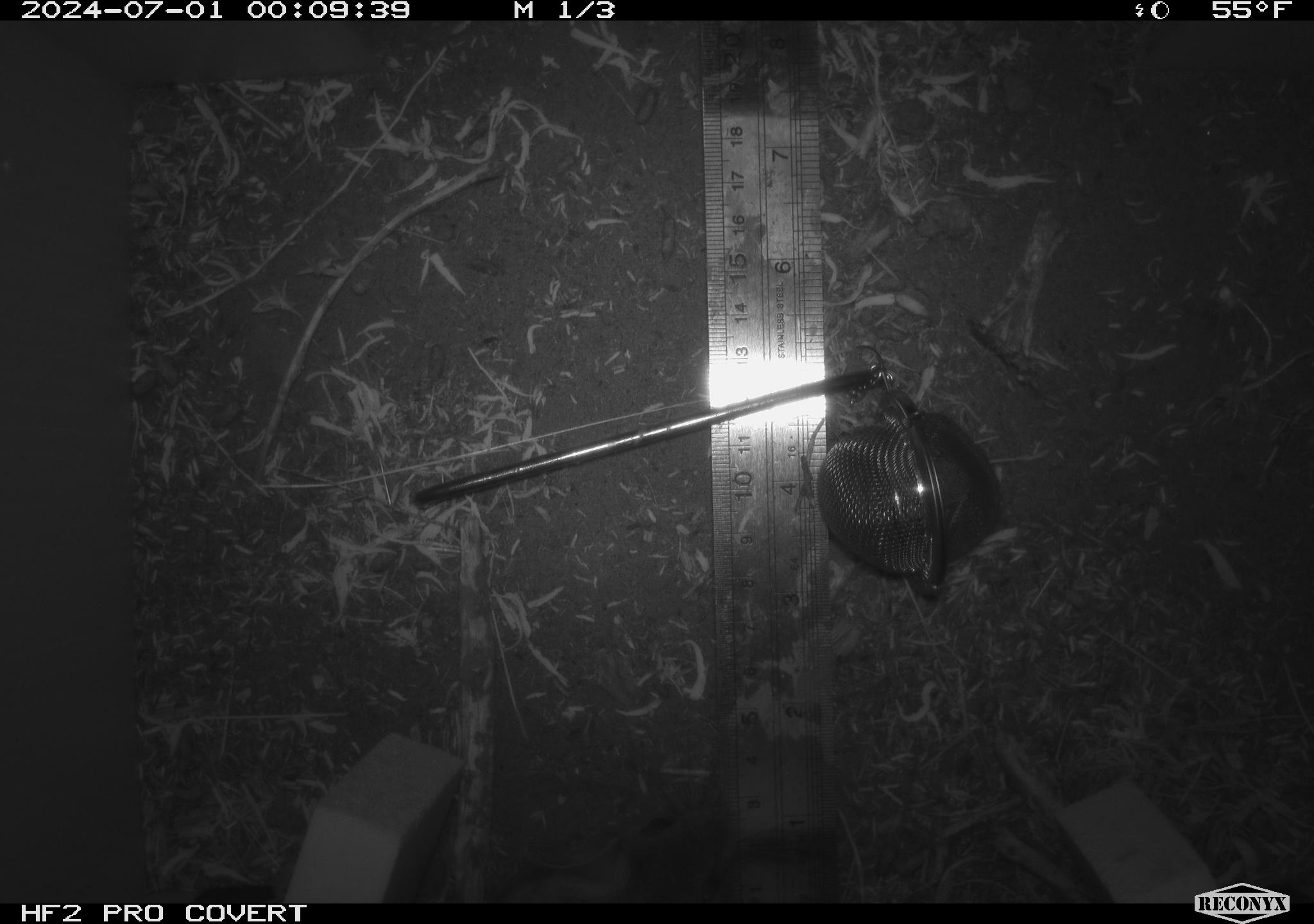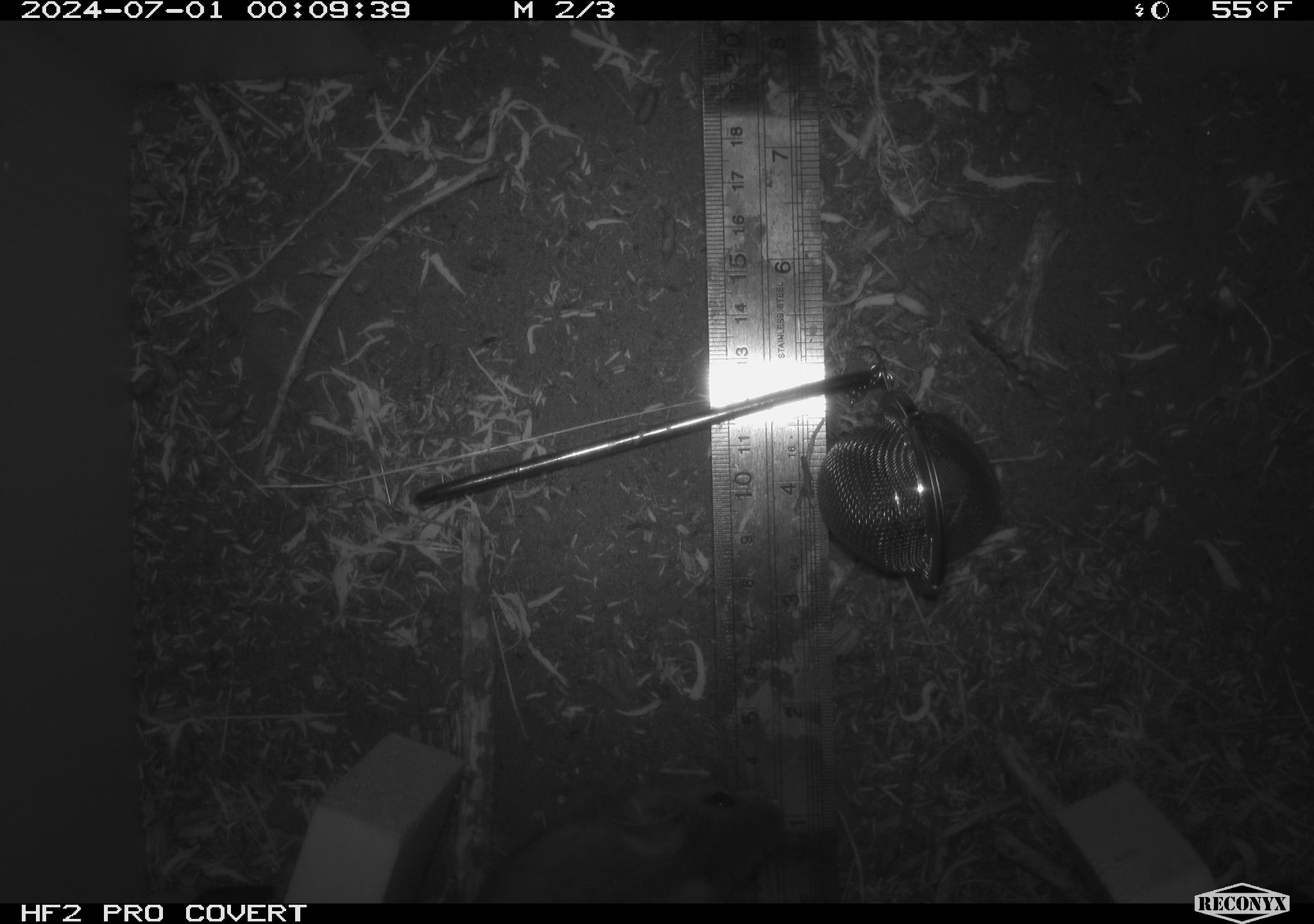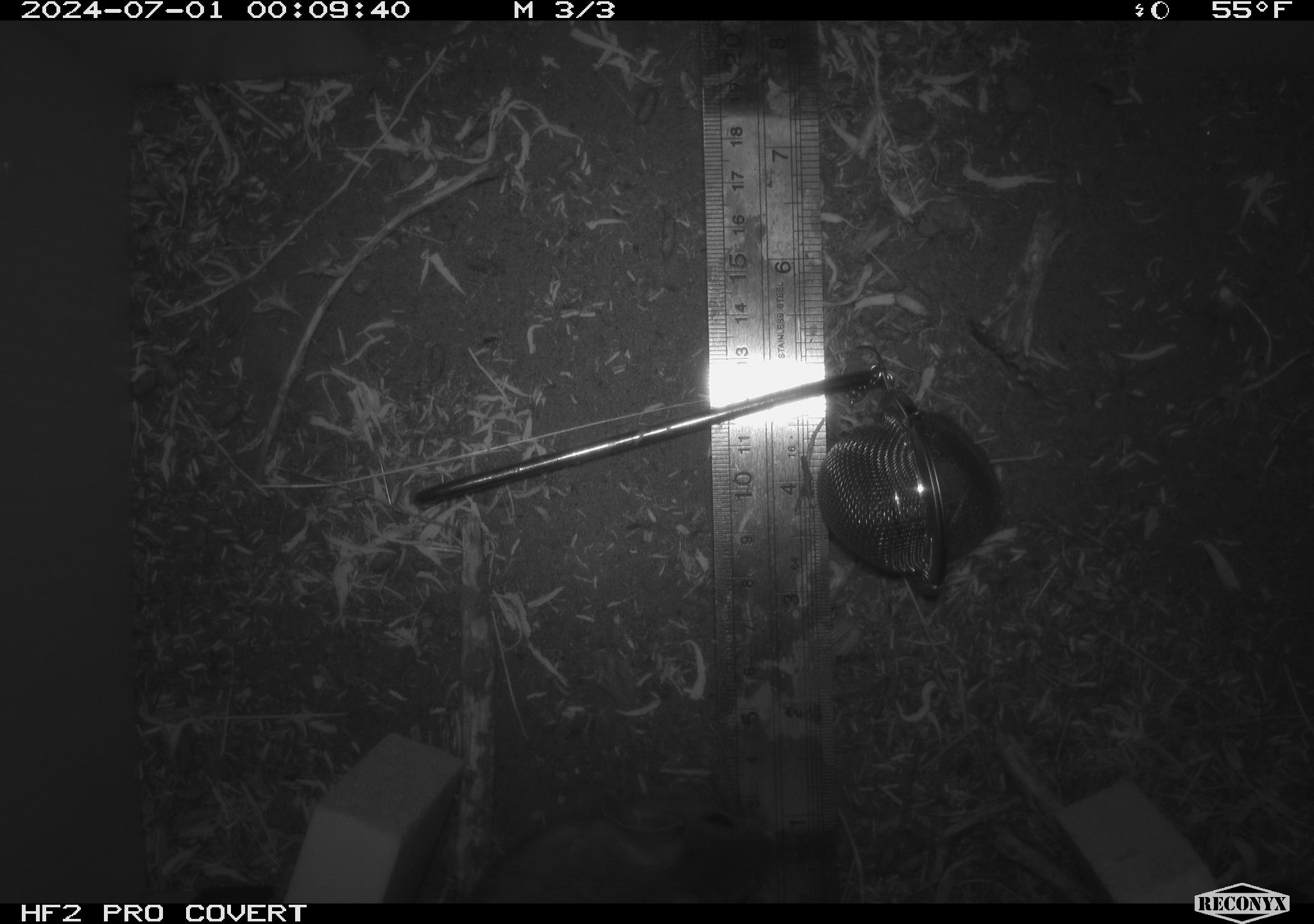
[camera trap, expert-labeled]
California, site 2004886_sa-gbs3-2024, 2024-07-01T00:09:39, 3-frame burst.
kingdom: Animalia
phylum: Chordata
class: Mammalia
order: Rodentia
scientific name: Rodentia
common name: woodrat or rat or mouse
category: woodrat or rat or mouse species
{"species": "woodrat or rat or mouse species (woodrat or rat or mouse) (Rodentia)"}